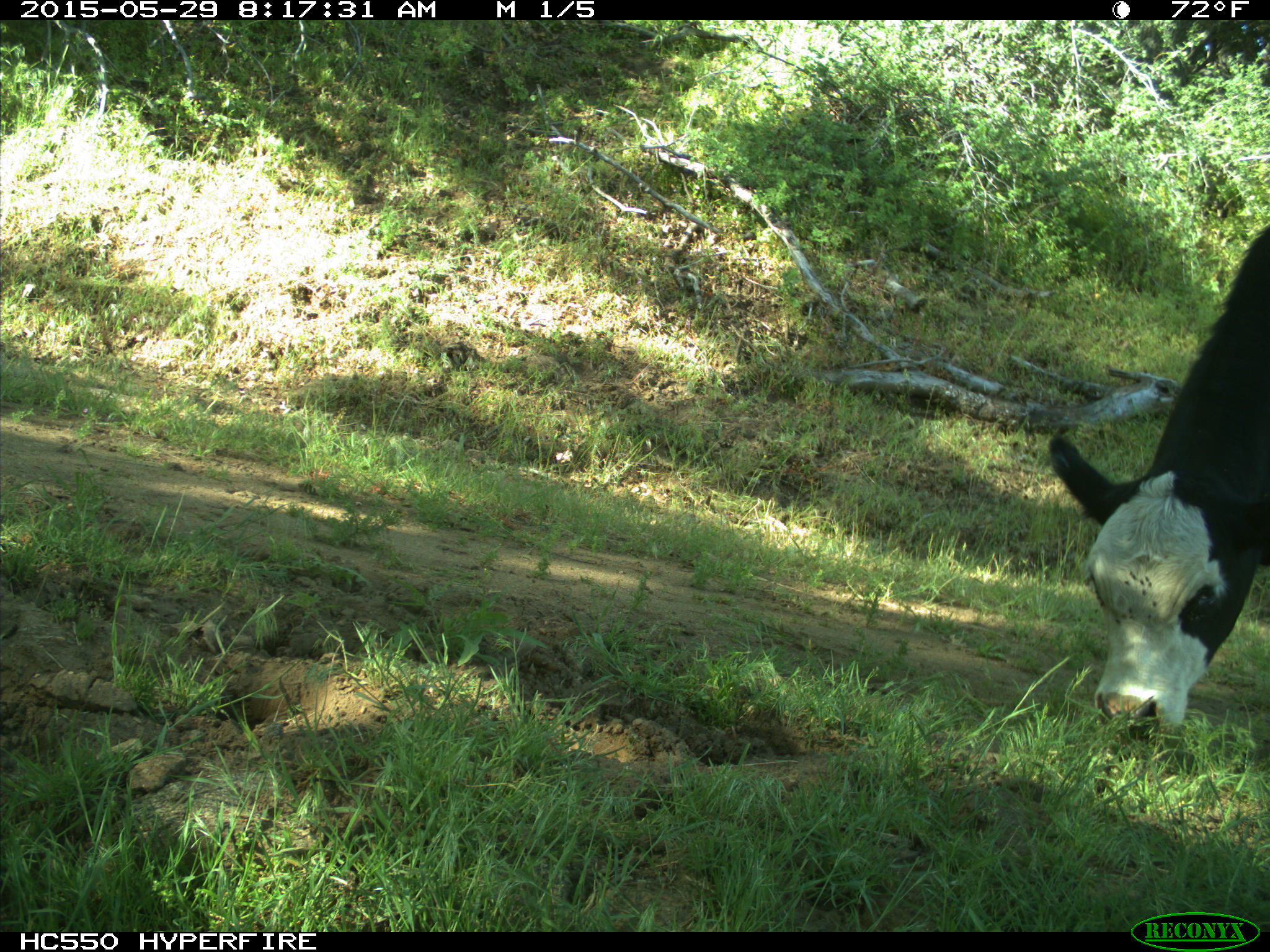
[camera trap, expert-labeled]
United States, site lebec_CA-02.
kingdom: Animalia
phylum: Chordata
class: Mammalia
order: Artiodactyla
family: Bovidae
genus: Bos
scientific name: Bos taurus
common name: domestic cow